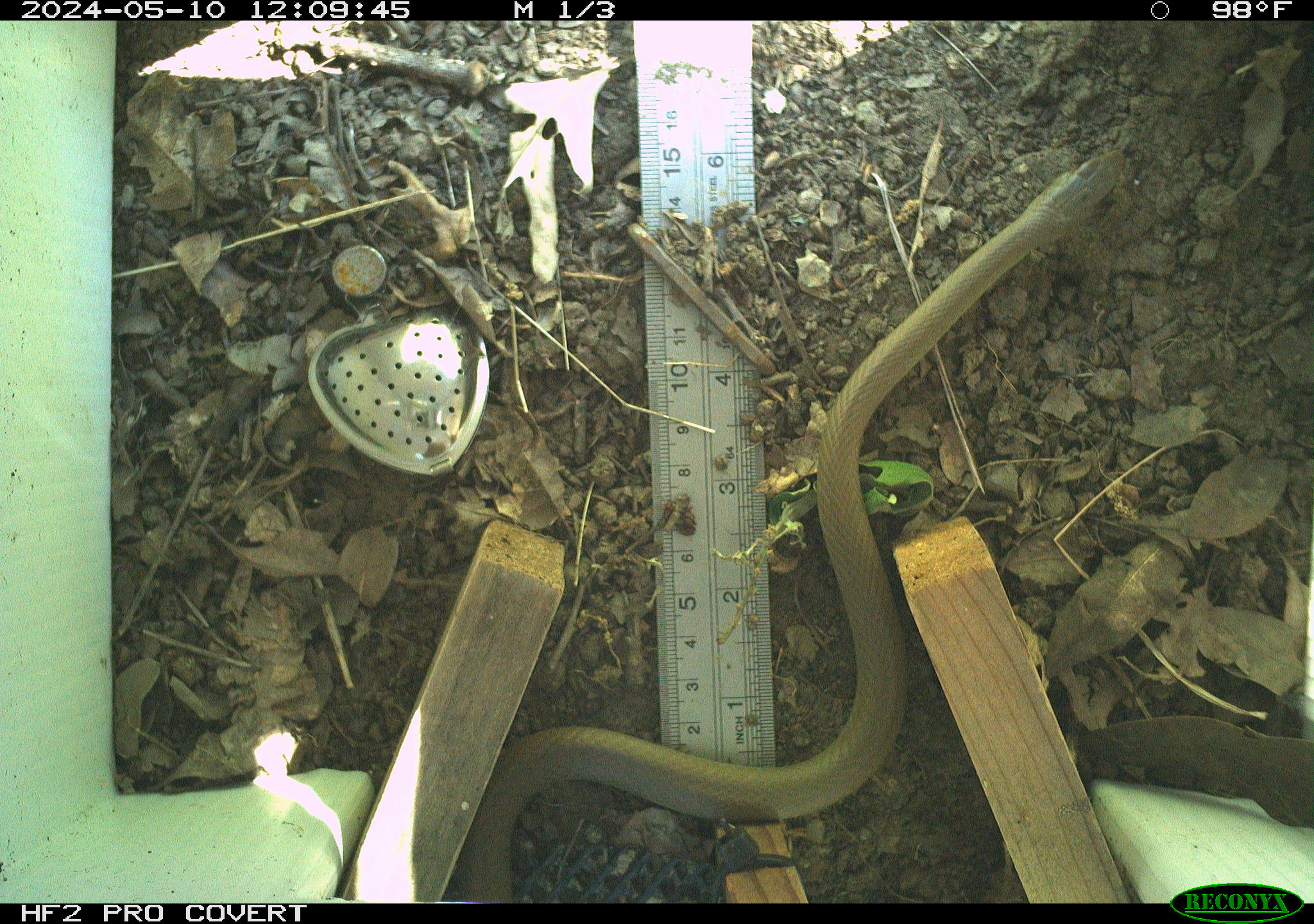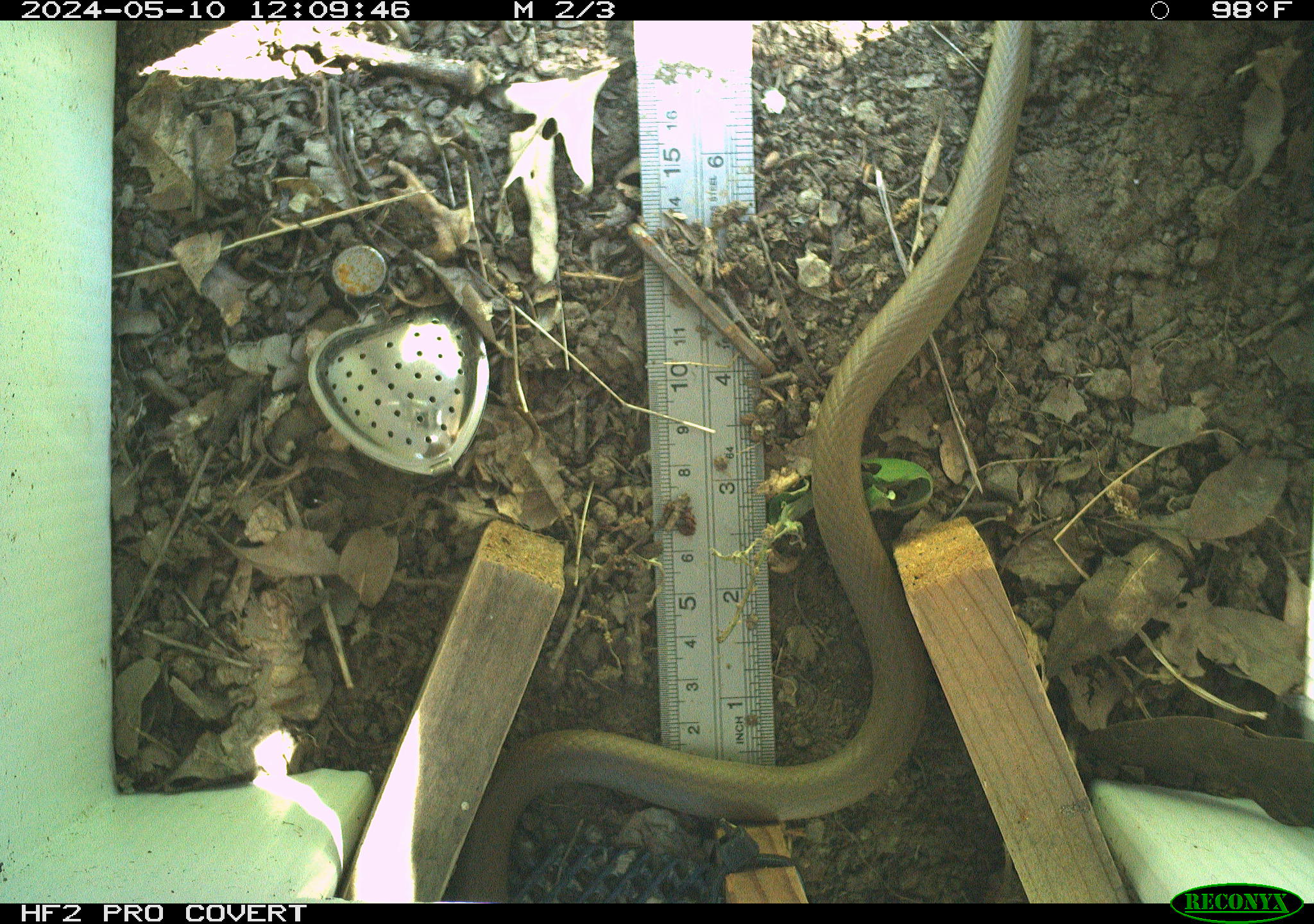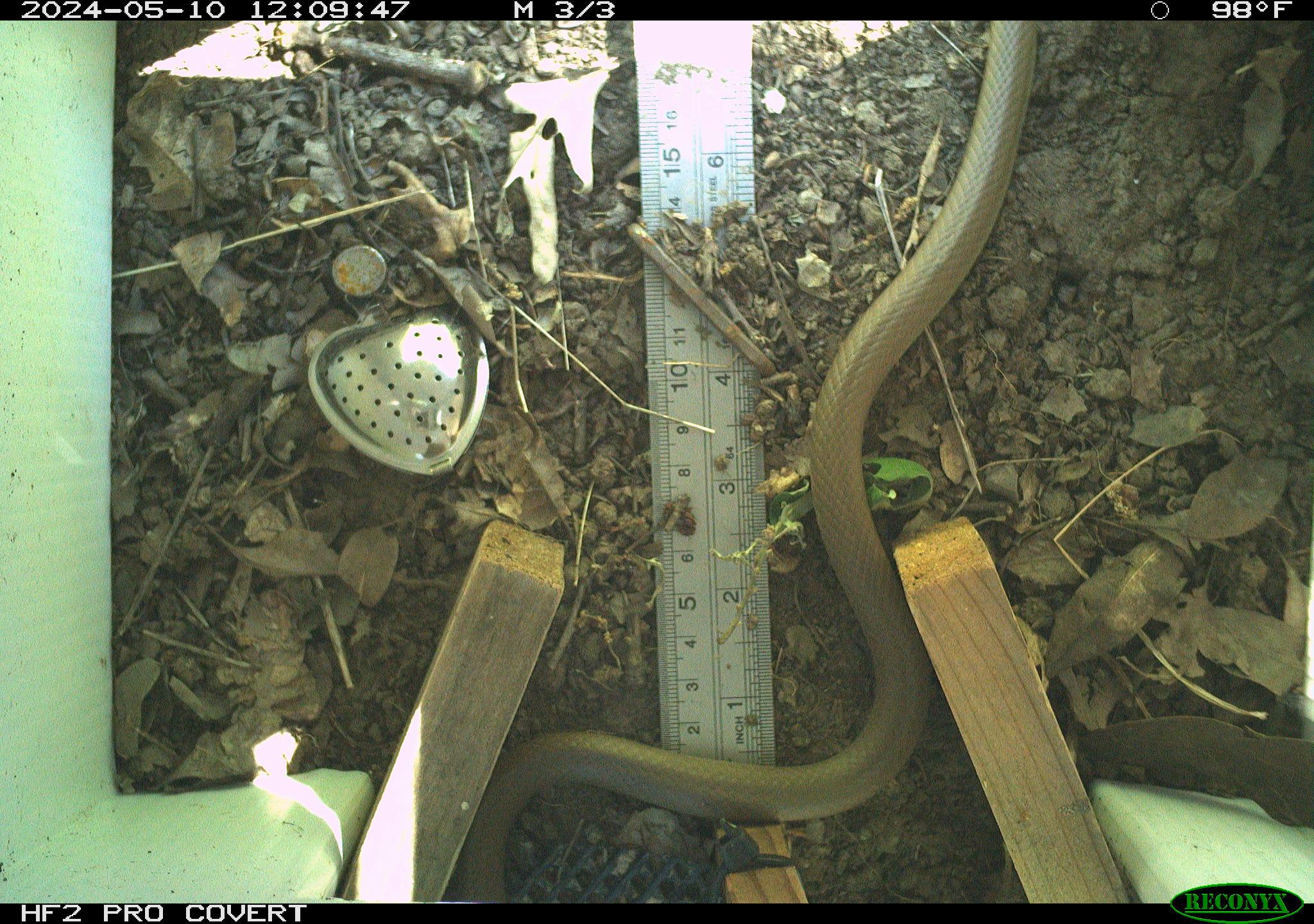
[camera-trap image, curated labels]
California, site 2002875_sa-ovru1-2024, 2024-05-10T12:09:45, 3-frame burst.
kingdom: Animalia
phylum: Chordata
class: Reptilia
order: Squamata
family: Colubridae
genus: Coluber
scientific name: Coluber constrictor mormon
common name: western yellow-bellied racer